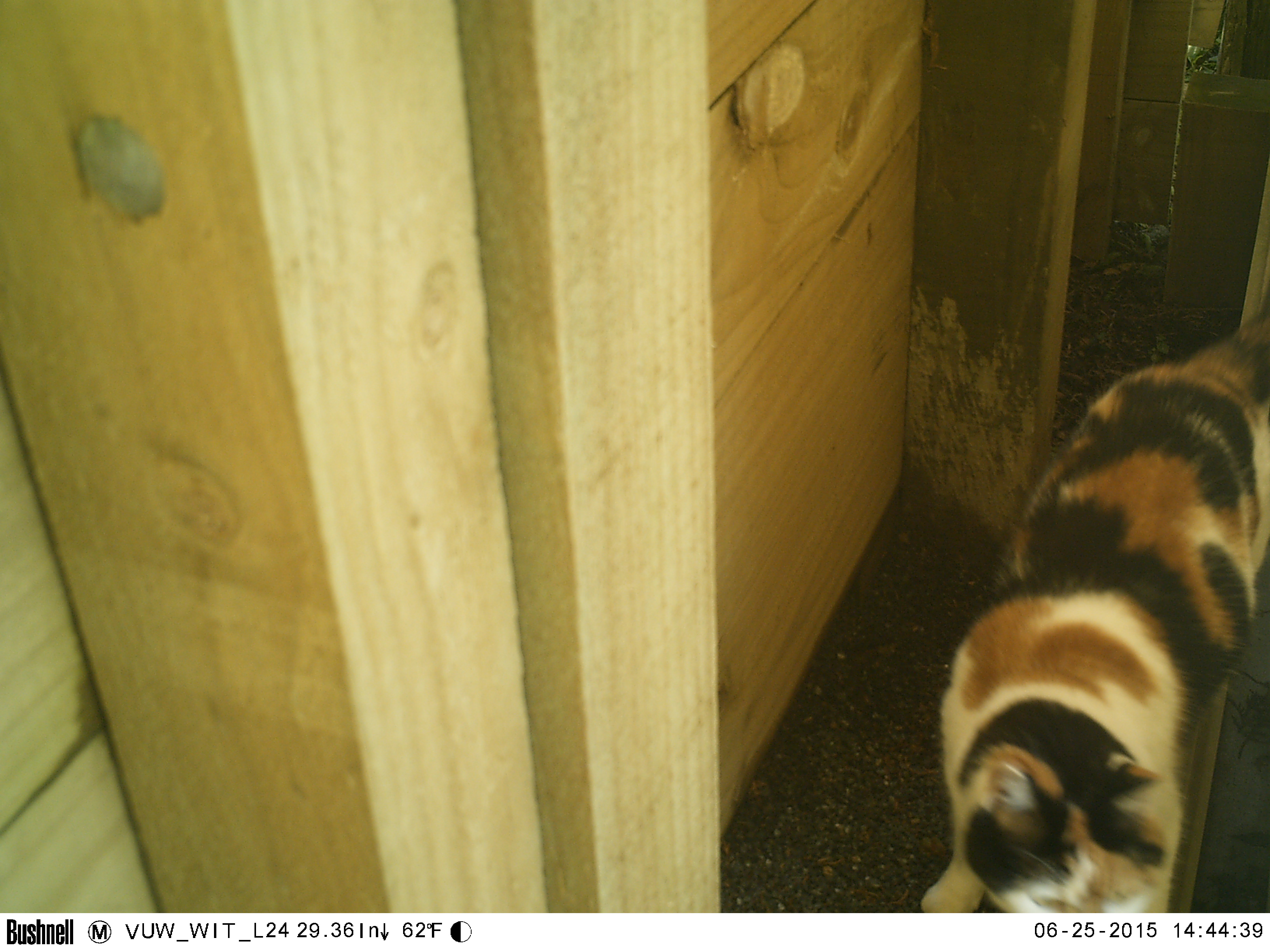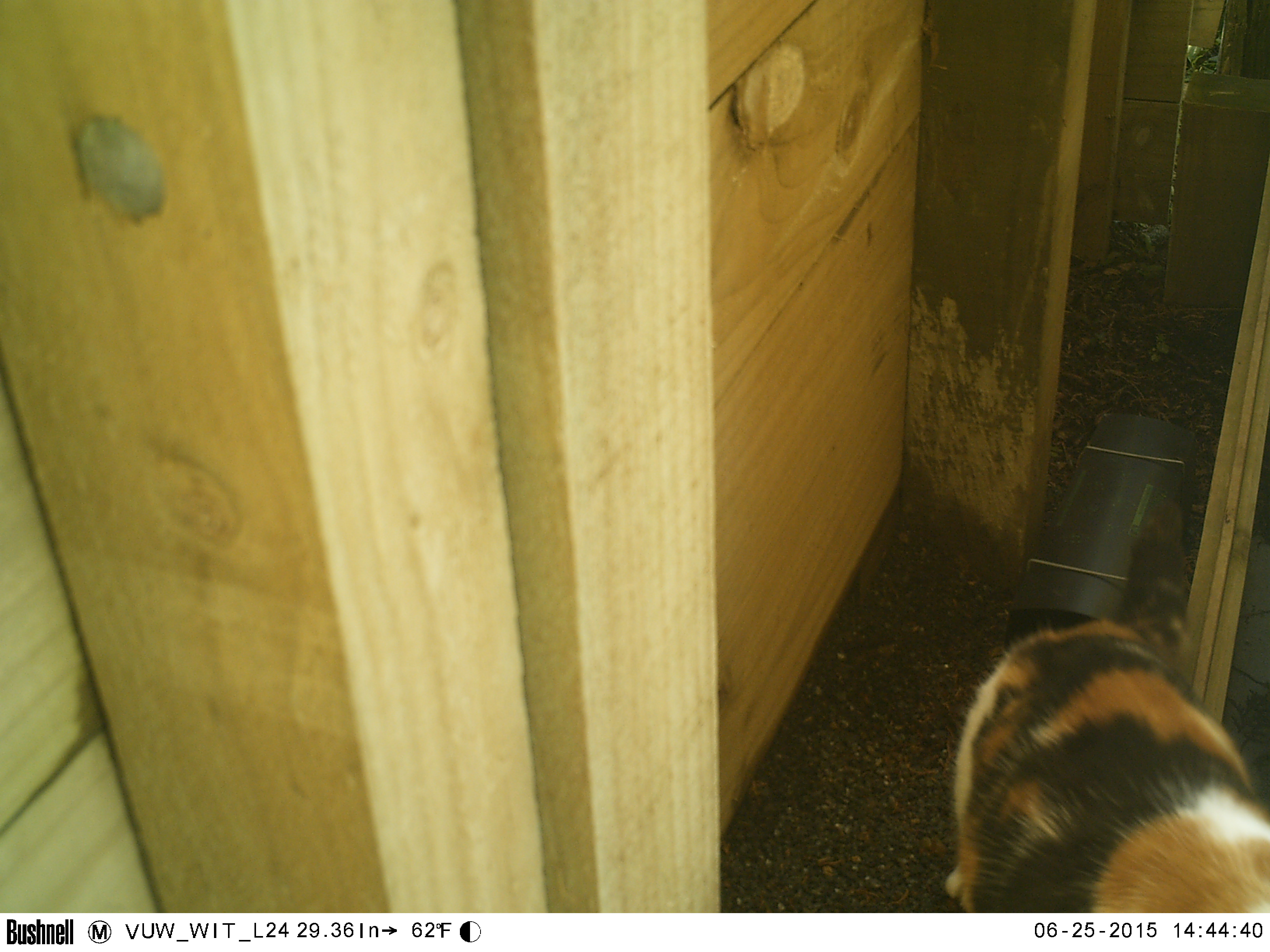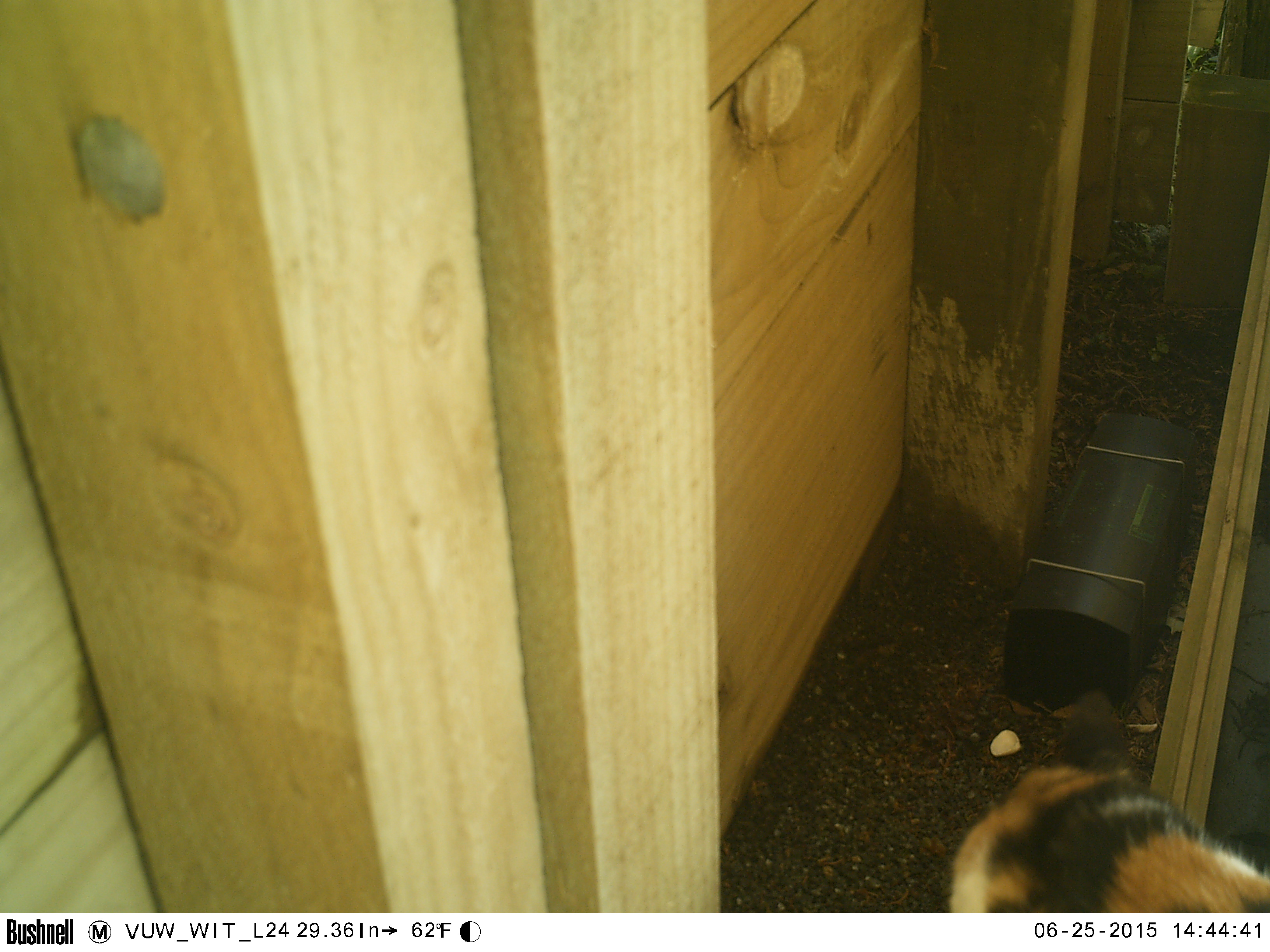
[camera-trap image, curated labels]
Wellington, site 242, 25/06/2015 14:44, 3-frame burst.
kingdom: Animalia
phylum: Chordata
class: Mammalia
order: Carnivora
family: Felidae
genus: Felis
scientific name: Felis catus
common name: cat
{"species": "cat (Felis catus)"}